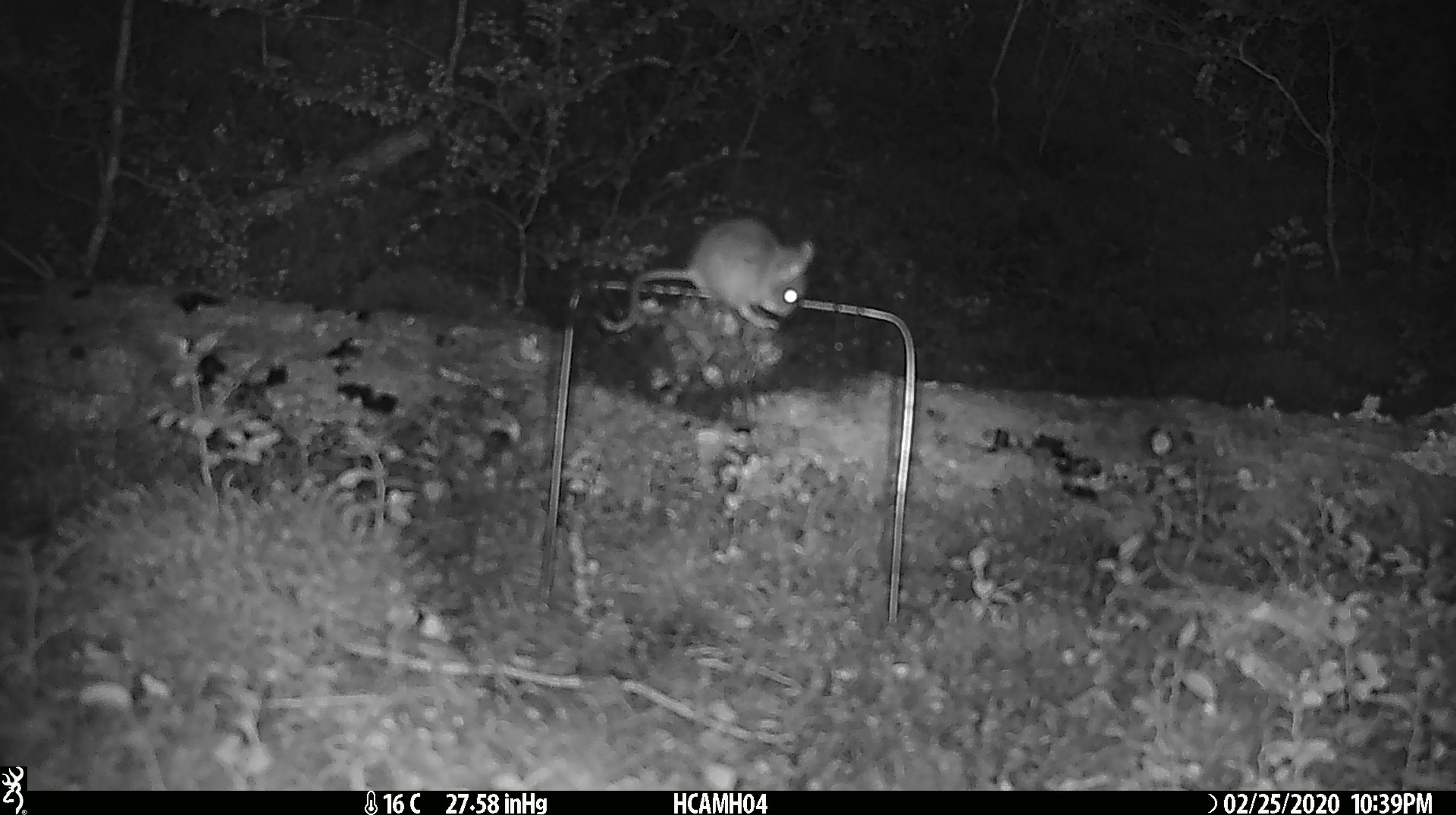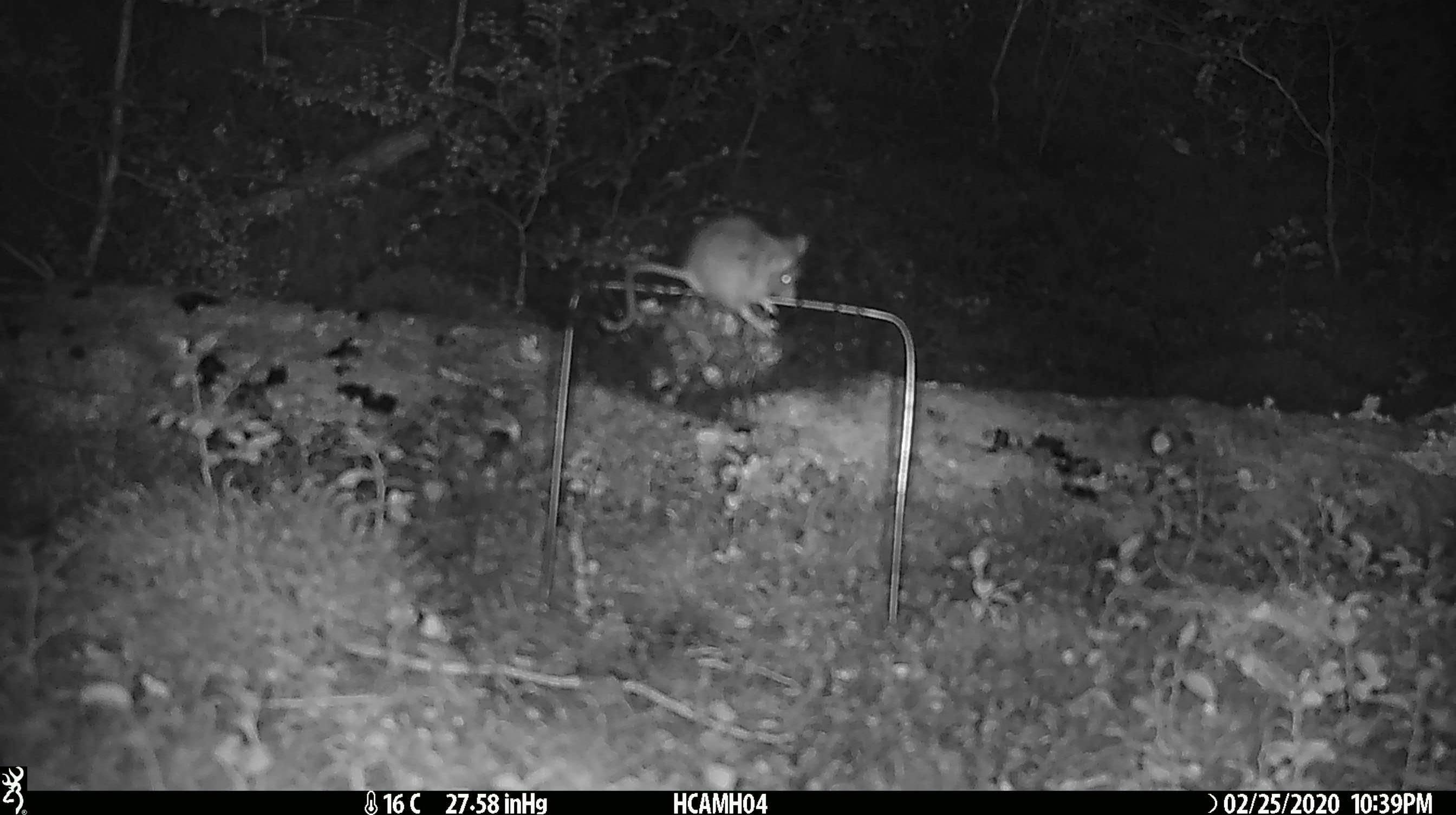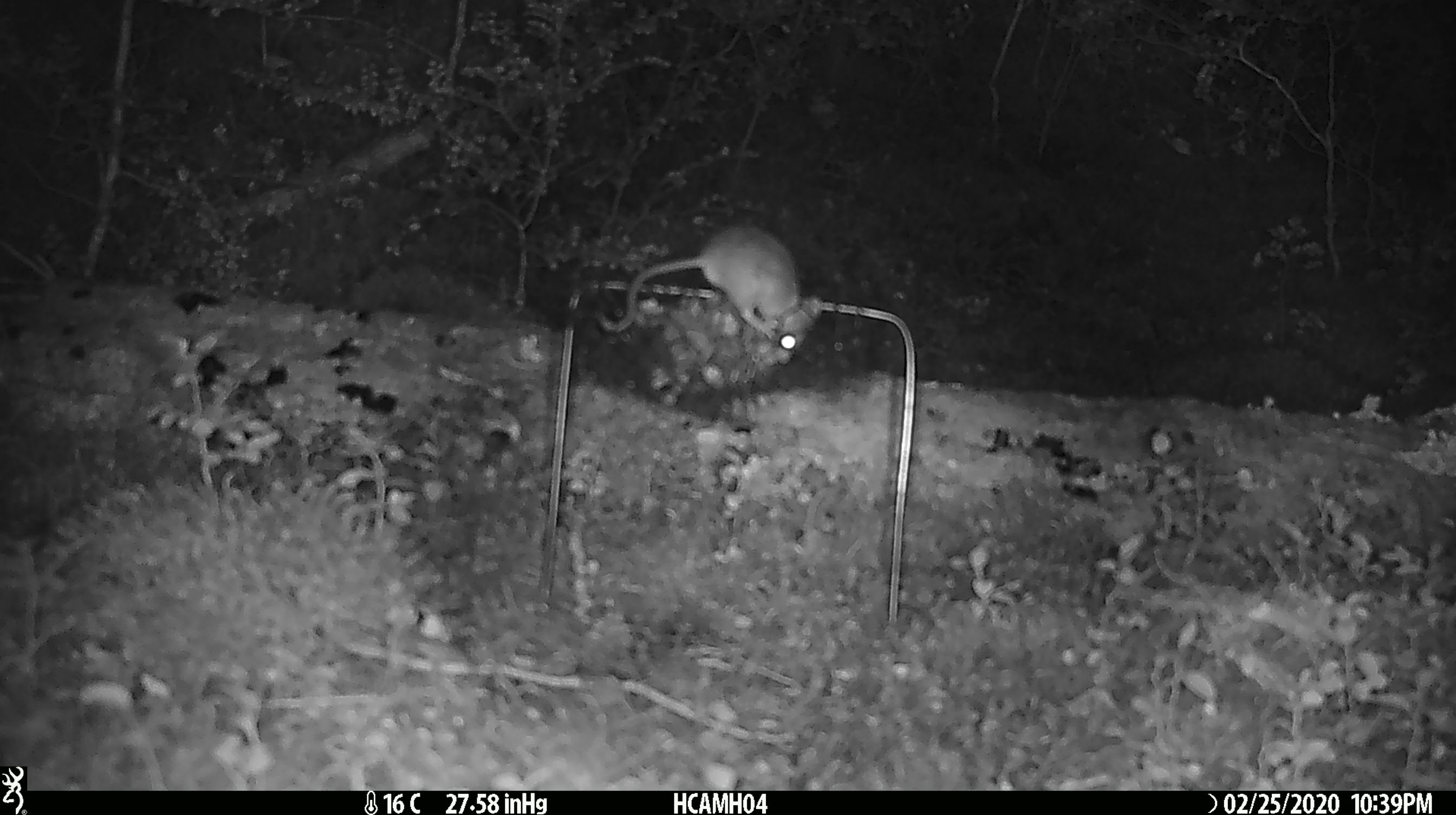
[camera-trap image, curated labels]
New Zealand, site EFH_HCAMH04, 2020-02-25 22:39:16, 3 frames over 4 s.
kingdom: Animalia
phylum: Chordata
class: Mammalia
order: Rodentia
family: Muridae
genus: Mus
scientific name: Mus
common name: mouse